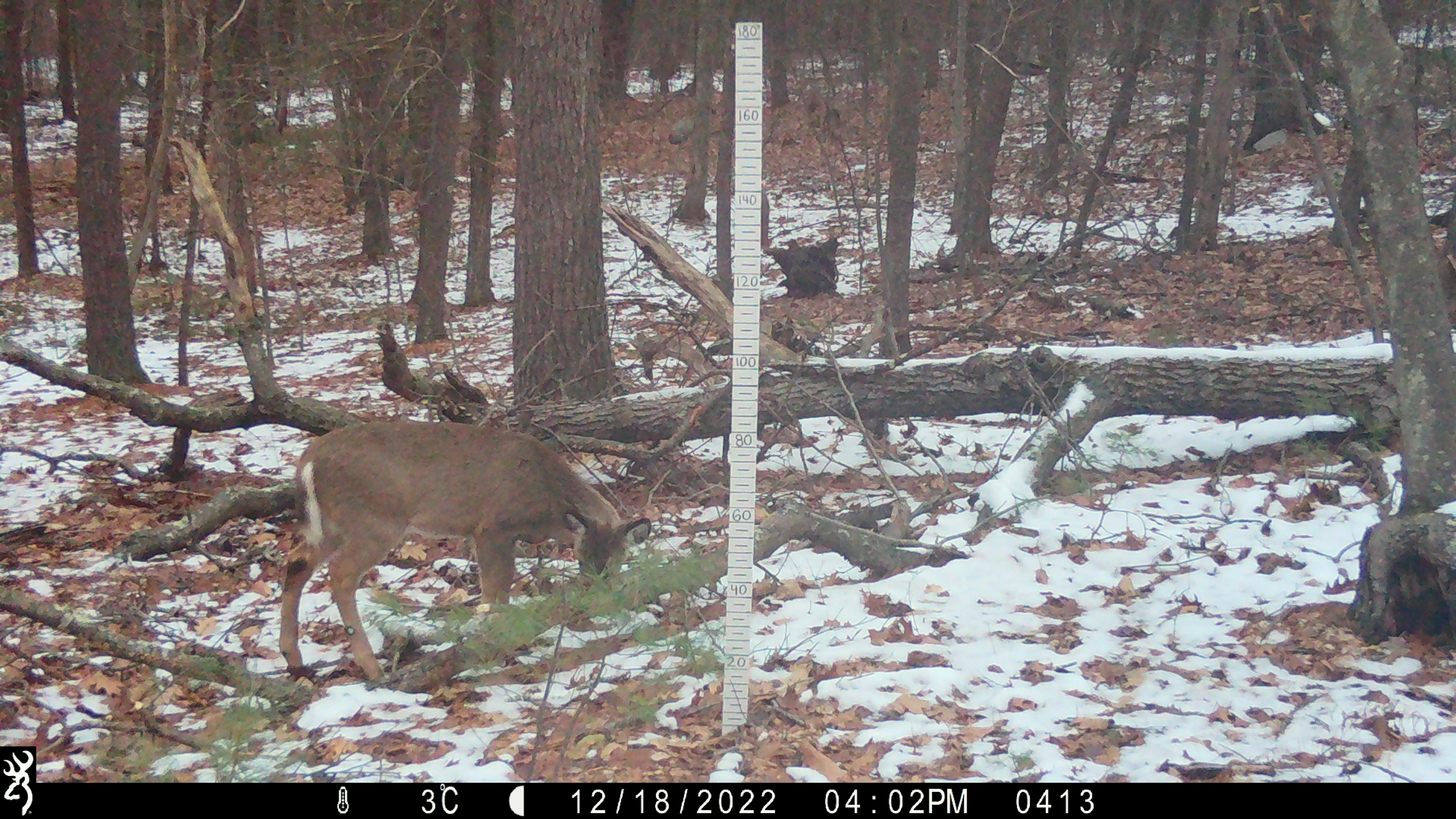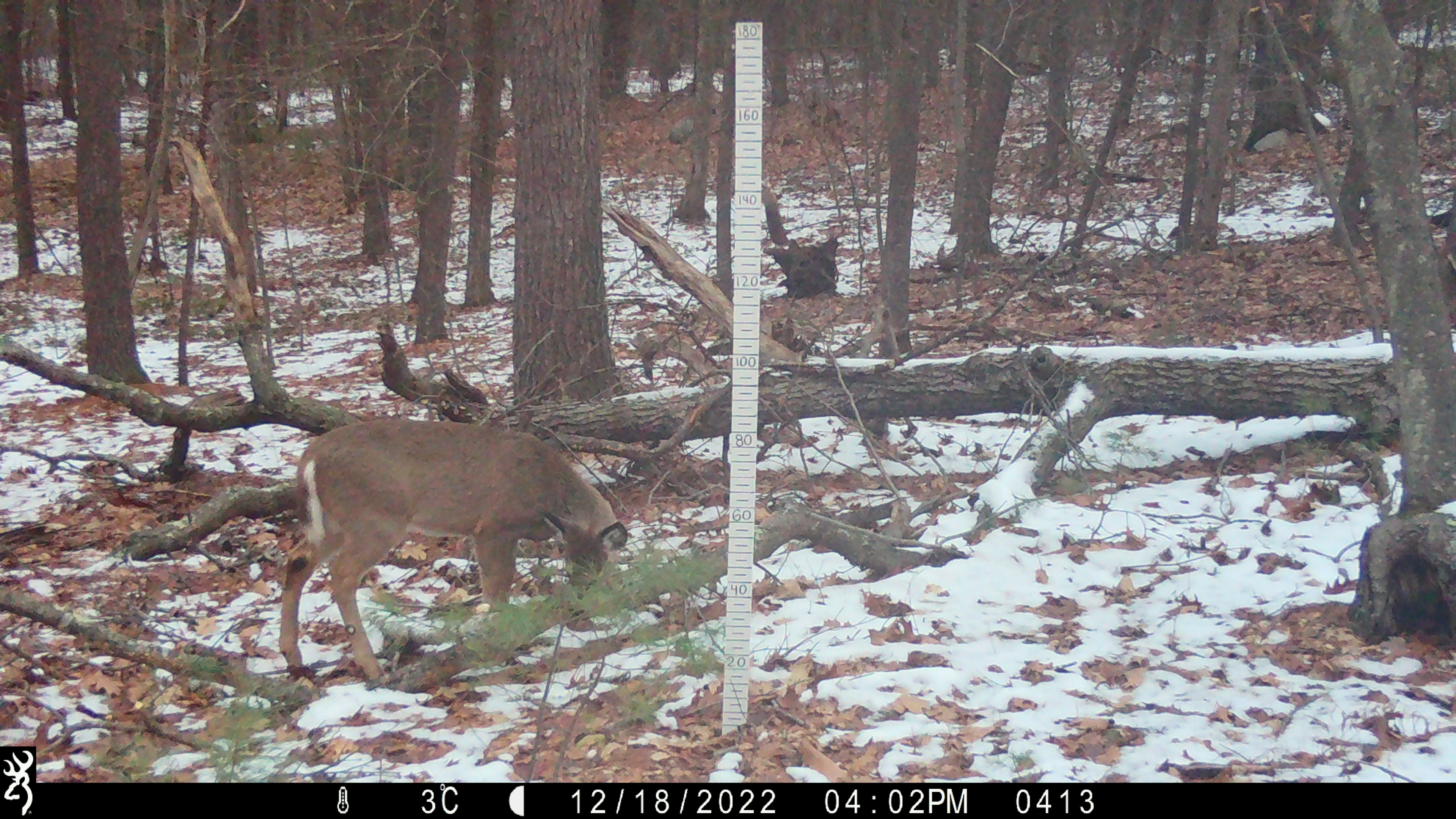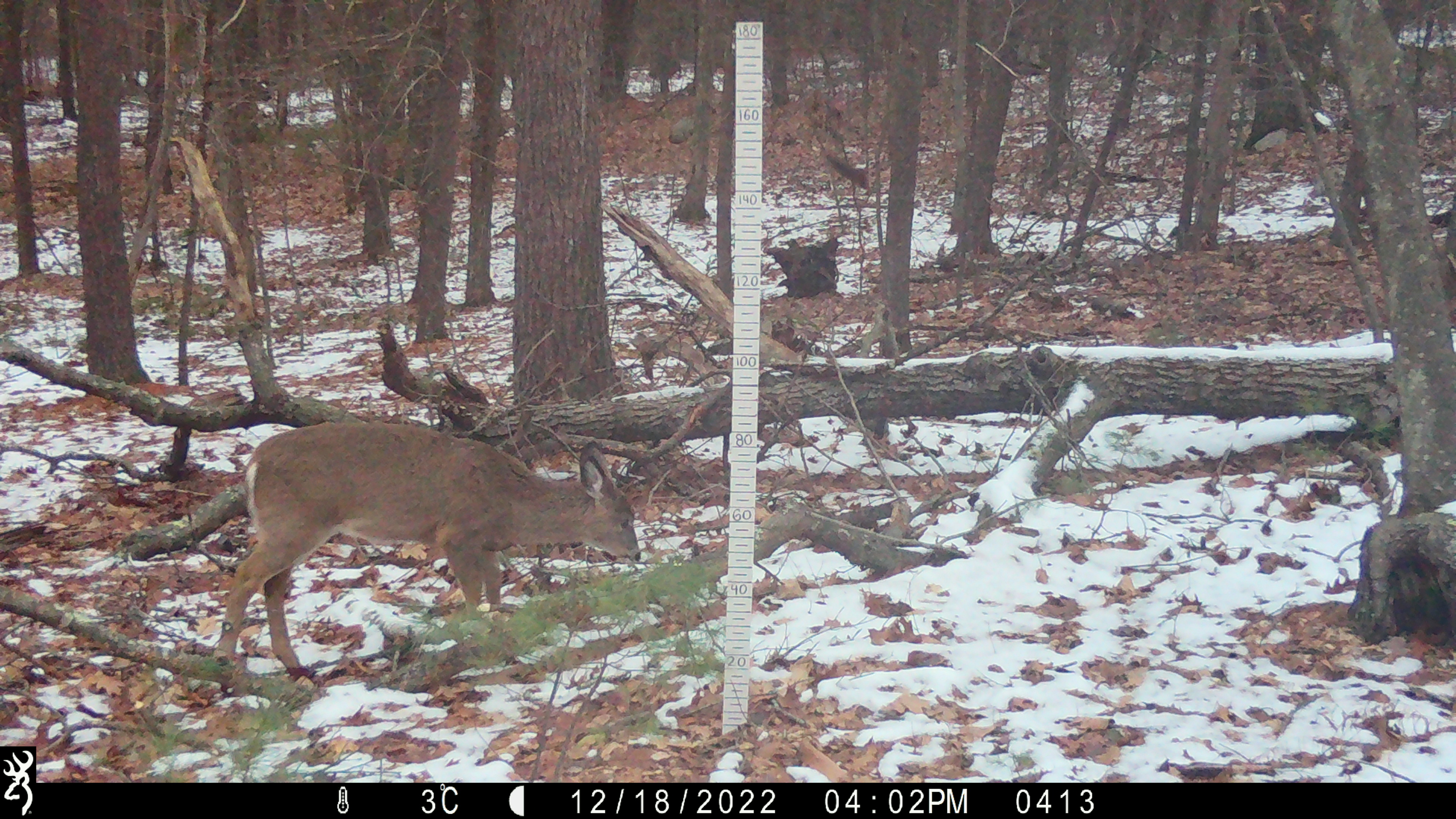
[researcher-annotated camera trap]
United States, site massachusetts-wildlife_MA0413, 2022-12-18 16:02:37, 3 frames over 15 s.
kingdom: Animalia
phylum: Chordata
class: Mammalia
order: Artiodactyla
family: Cervidae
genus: Odocoileus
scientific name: Odocoileus virginianus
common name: white-tailed deer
White-tailed deer (Odocoileus virginianus).